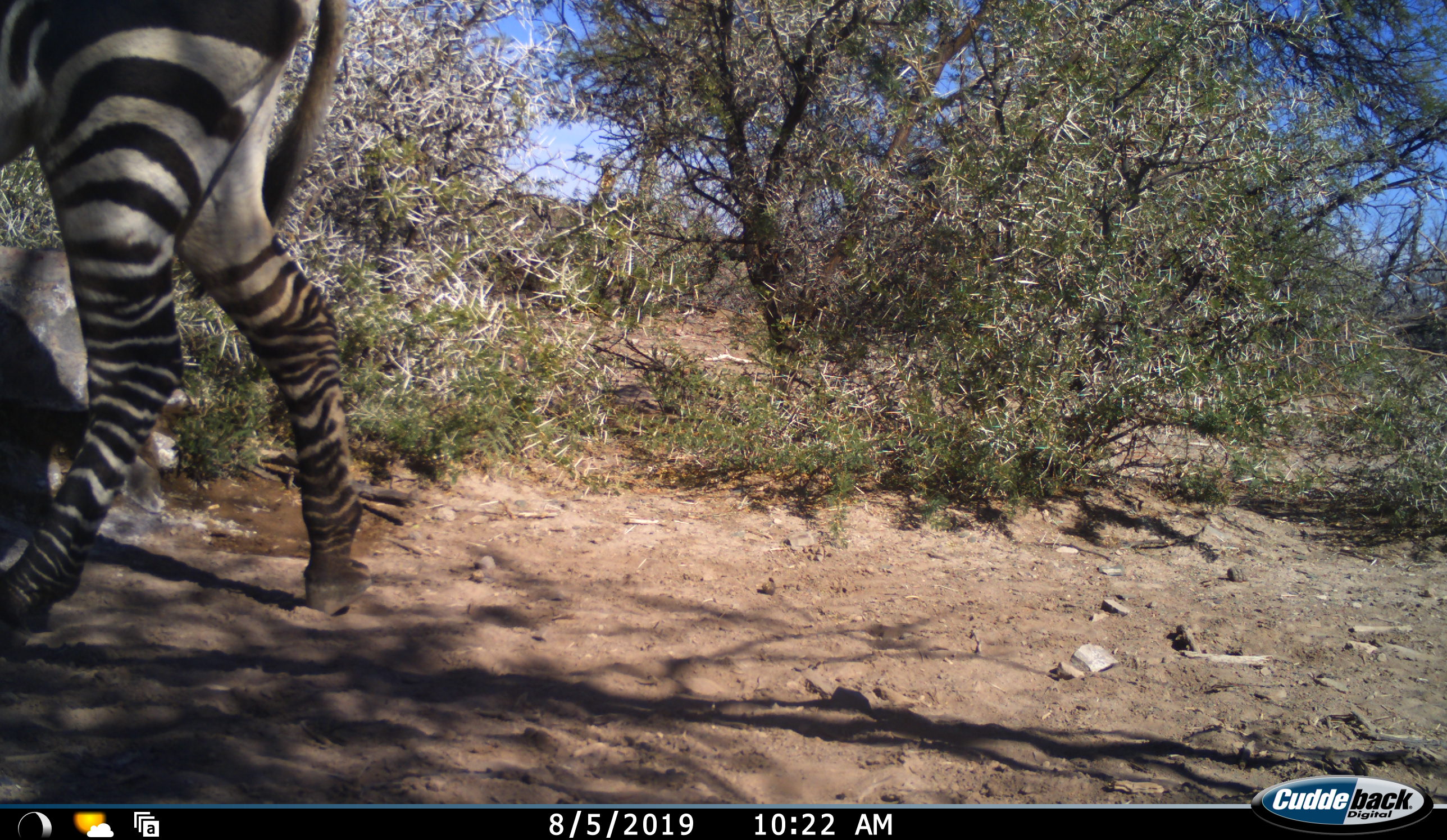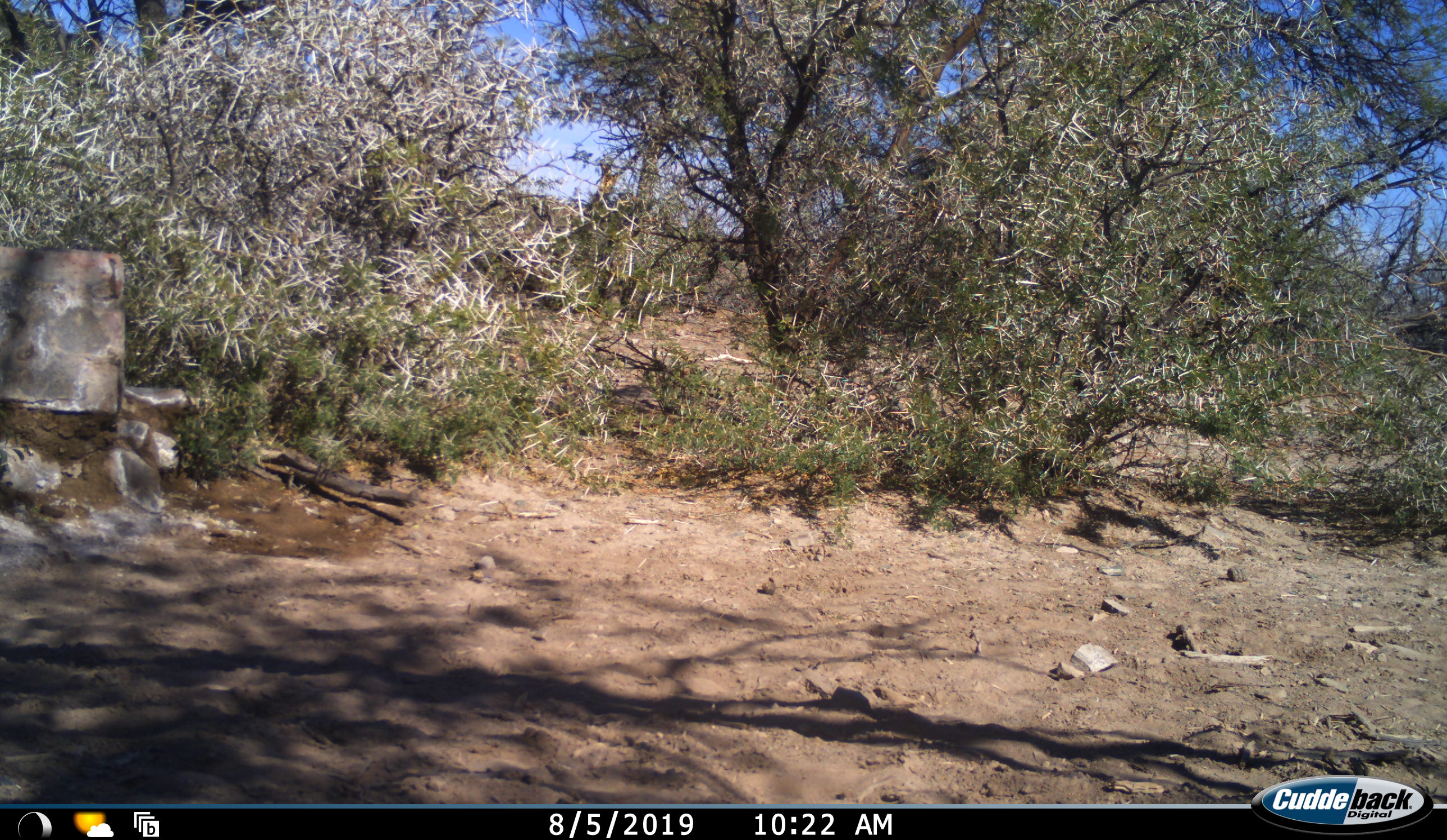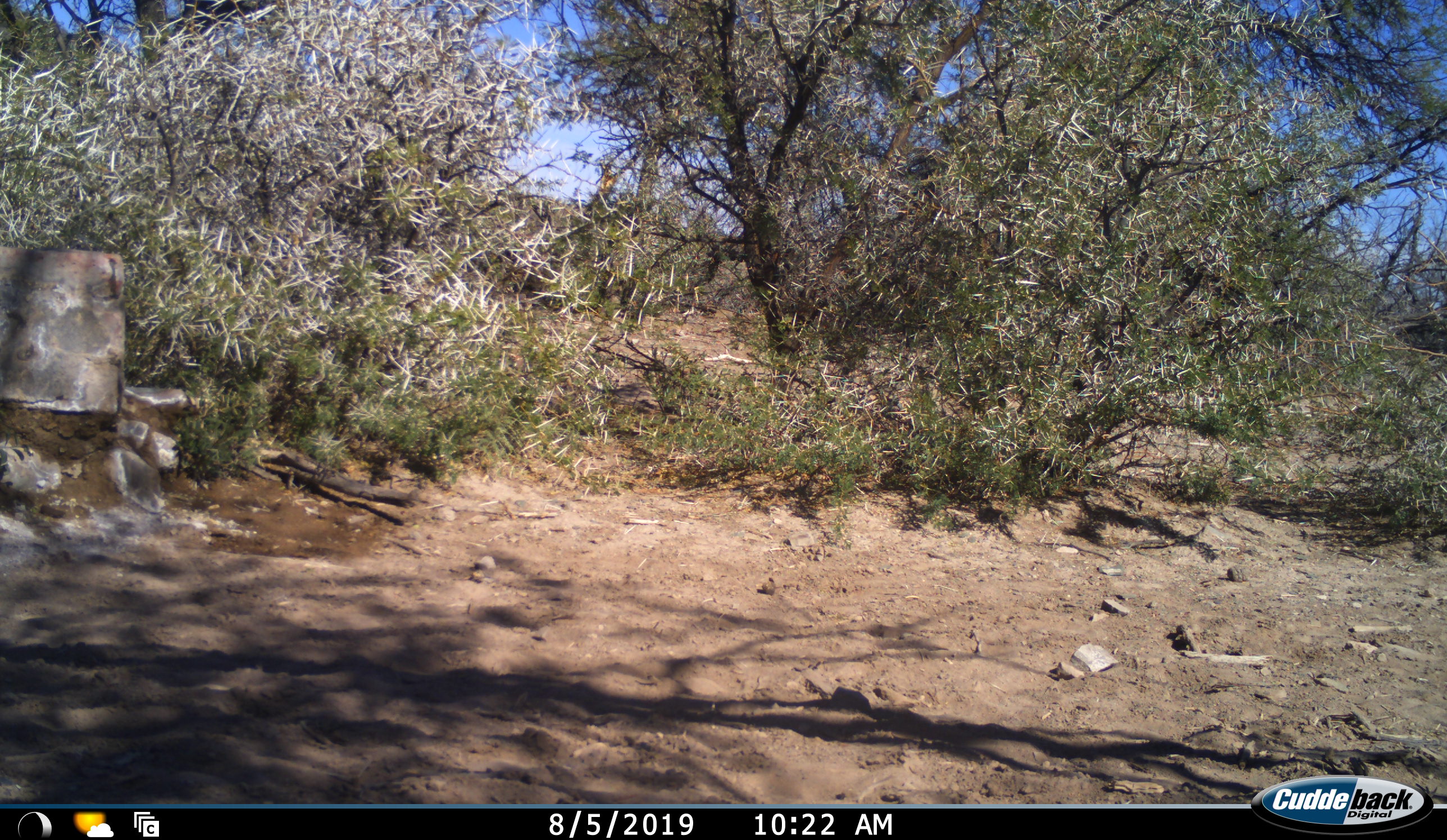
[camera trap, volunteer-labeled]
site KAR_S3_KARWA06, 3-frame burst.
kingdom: Animalia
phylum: Chordata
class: Mammalia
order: Perissodactyla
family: Equidae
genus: Equus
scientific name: Equus zebra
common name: mountain zebra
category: zebramountain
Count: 1.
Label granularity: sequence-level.